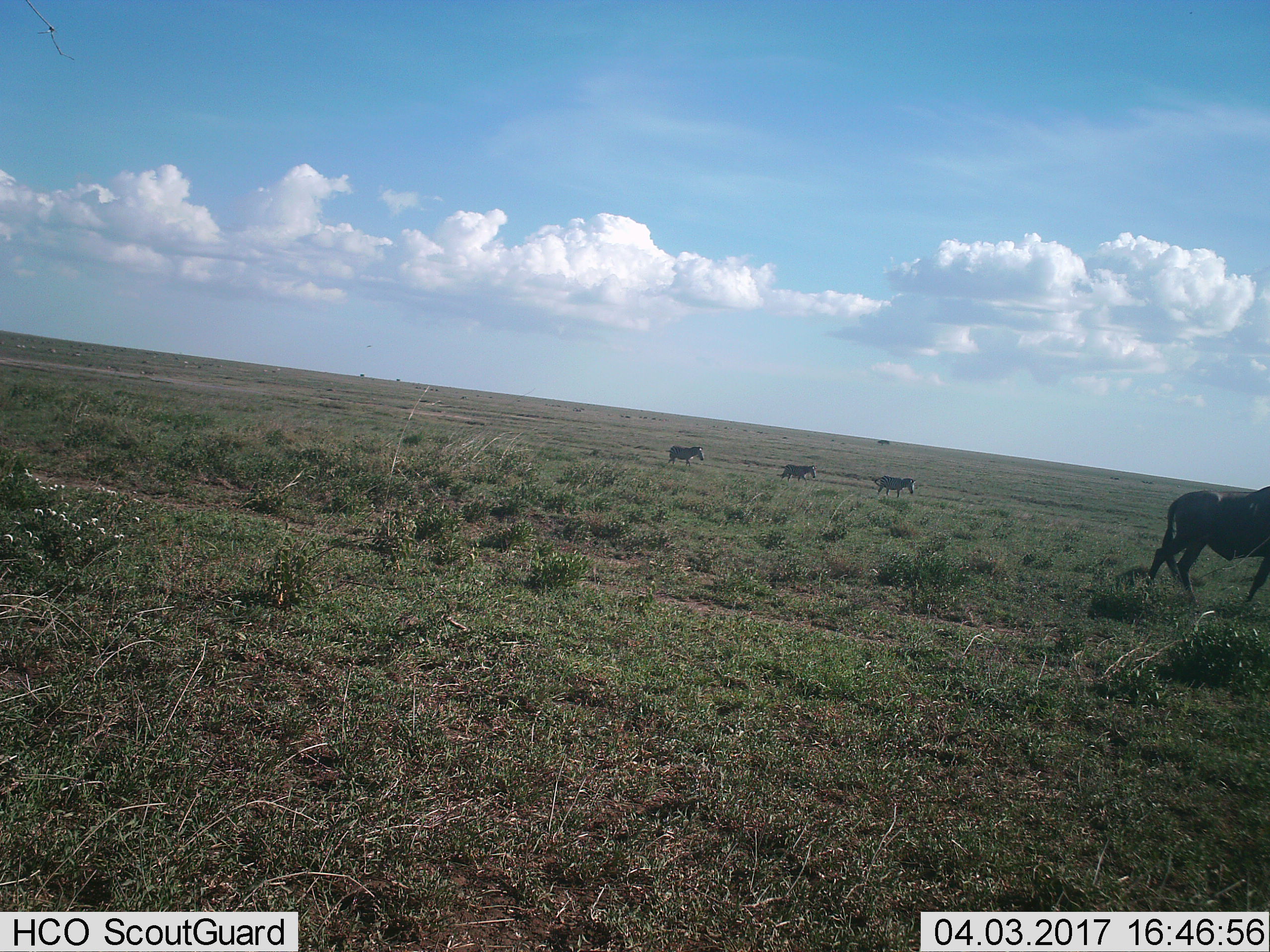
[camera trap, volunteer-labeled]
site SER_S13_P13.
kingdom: Animalia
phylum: Chordata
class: Mammalia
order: Artiodactyla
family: Bovidae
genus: Connochaetes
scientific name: Connochaetes taurinus taurinus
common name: blue wildebeest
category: wildebeestblue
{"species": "wildebeestblue (blue wildebeest) (Connochaetes taurinus taurinus)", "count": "1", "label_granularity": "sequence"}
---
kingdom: Animalia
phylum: Chordata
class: Mammalia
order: Perissodactyla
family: Equidae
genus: Equus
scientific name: Equus quagga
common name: plains zebra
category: zebraplains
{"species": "zebraplains (plains zebra) (Equus quagga)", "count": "3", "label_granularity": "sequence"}